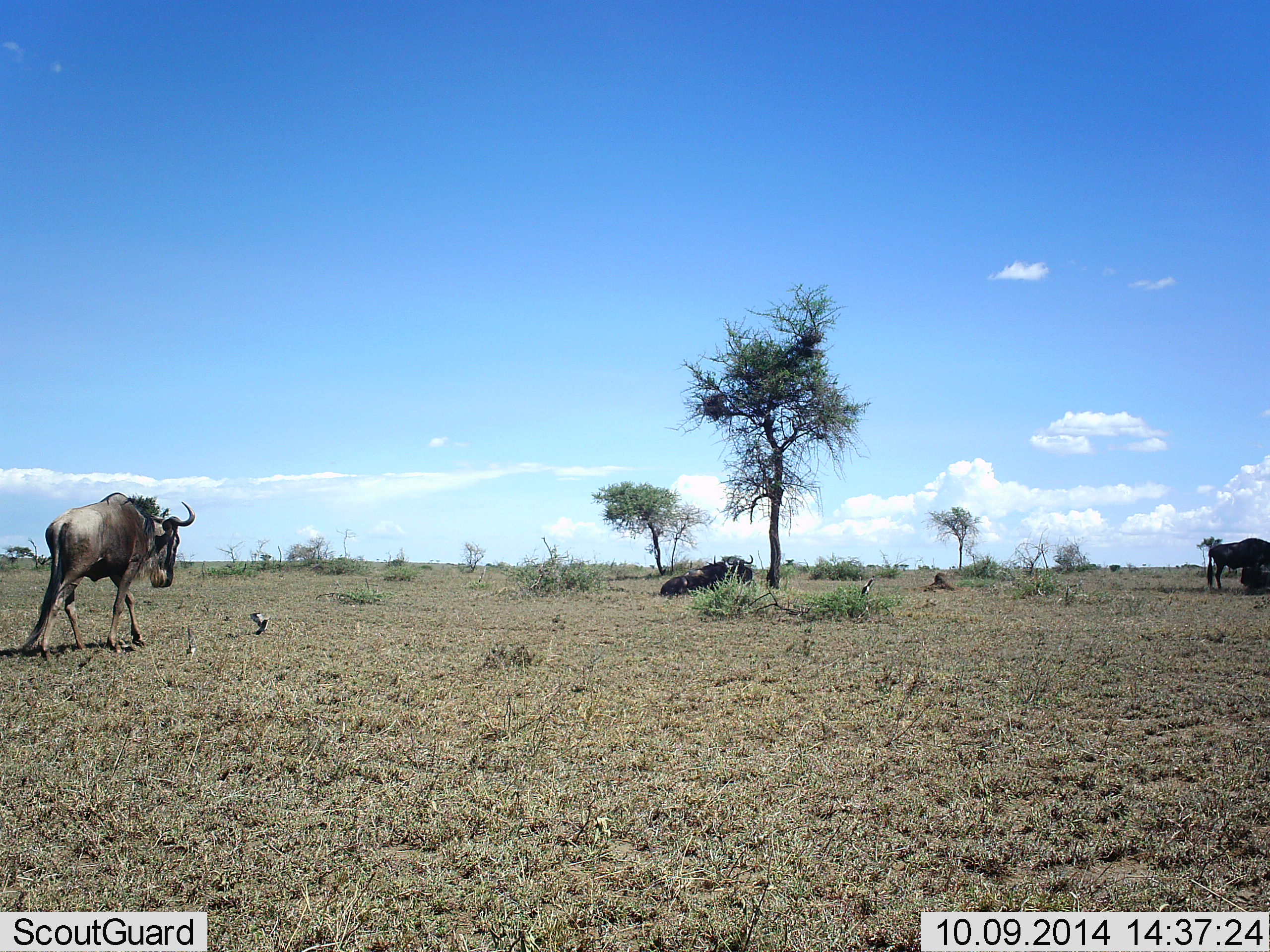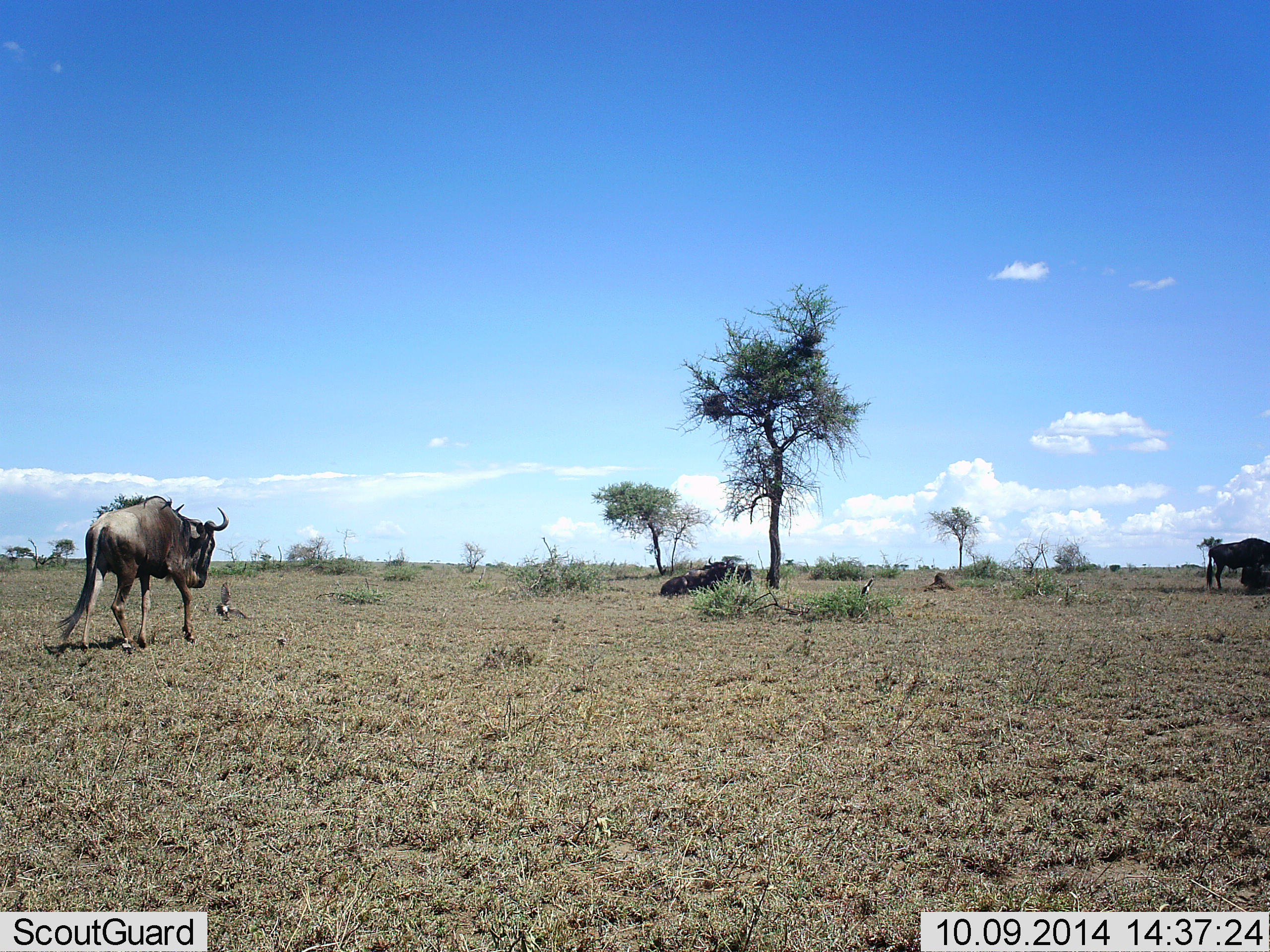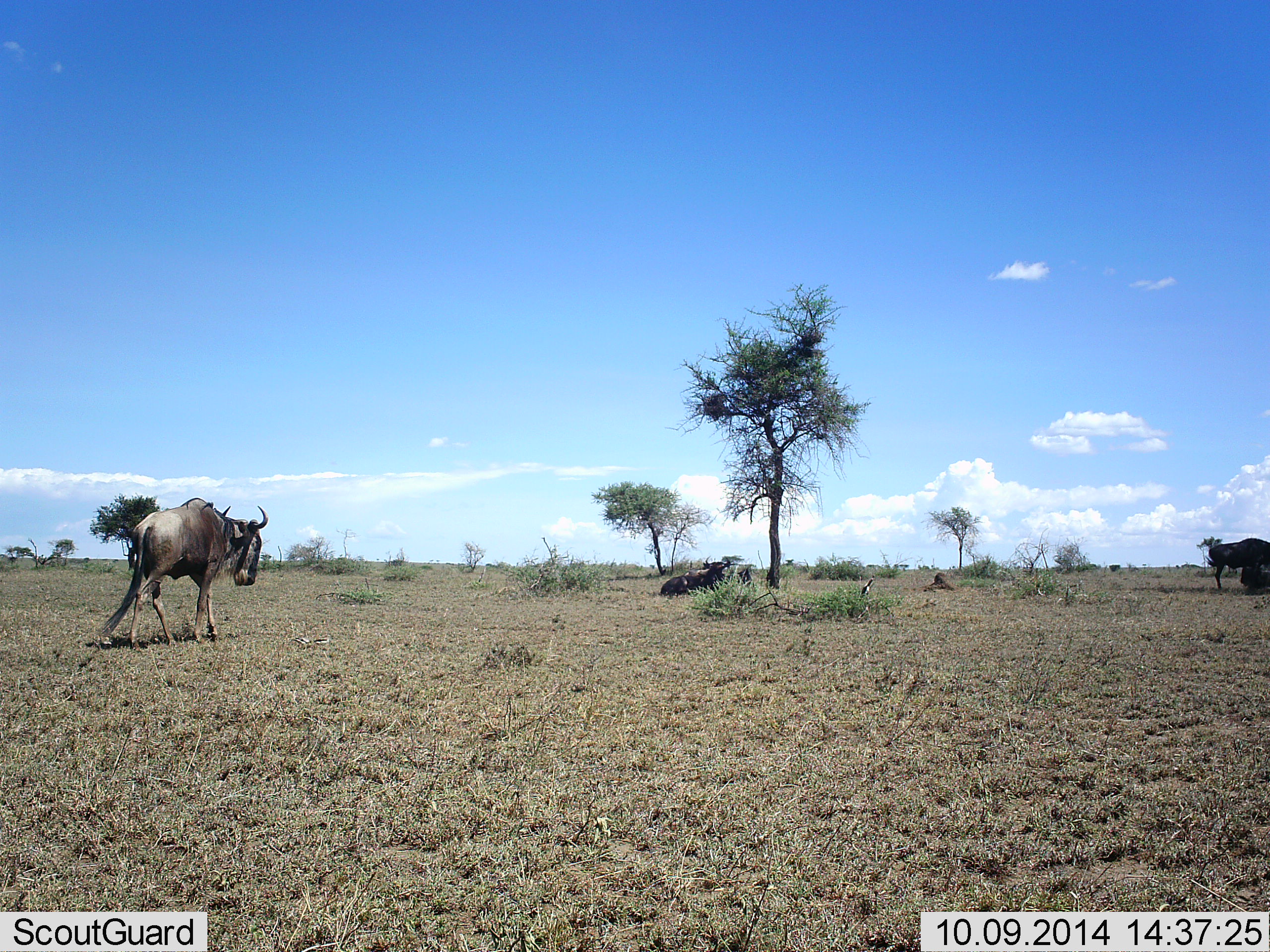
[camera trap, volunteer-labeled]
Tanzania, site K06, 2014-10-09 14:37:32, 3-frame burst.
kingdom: Animalia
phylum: Chordata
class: Aves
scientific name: Aves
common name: bird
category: otherbird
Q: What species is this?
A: Otherbird (bird) (Aves).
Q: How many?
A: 1.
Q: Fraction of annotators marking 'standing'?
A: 0%.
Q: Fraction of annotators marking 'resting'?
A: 0%.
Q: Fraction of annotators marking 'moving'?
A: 90%.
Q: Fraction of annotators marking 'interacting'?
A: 10%.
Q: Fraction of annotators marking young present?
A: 0%.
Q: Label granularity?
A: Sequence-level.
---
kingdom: Animalia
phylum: Chordata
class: Mammalia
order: Artiodactyla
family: Bovidae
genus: Connochaetes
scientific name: Connochaetes taurinus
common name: blue wildebeest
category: wildebeest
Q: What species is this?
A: Wildebeest (blue wildebeest) (Connochaetes taurinus).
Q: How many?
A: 4.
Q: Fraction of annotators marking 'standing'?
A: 72%.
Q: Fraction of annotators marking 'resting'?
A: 83%.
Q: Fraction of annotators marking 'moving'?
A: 89%.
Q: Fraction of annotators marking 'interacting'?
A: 6%.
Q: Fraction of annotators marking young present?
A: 0%.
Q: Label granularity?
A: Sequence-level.